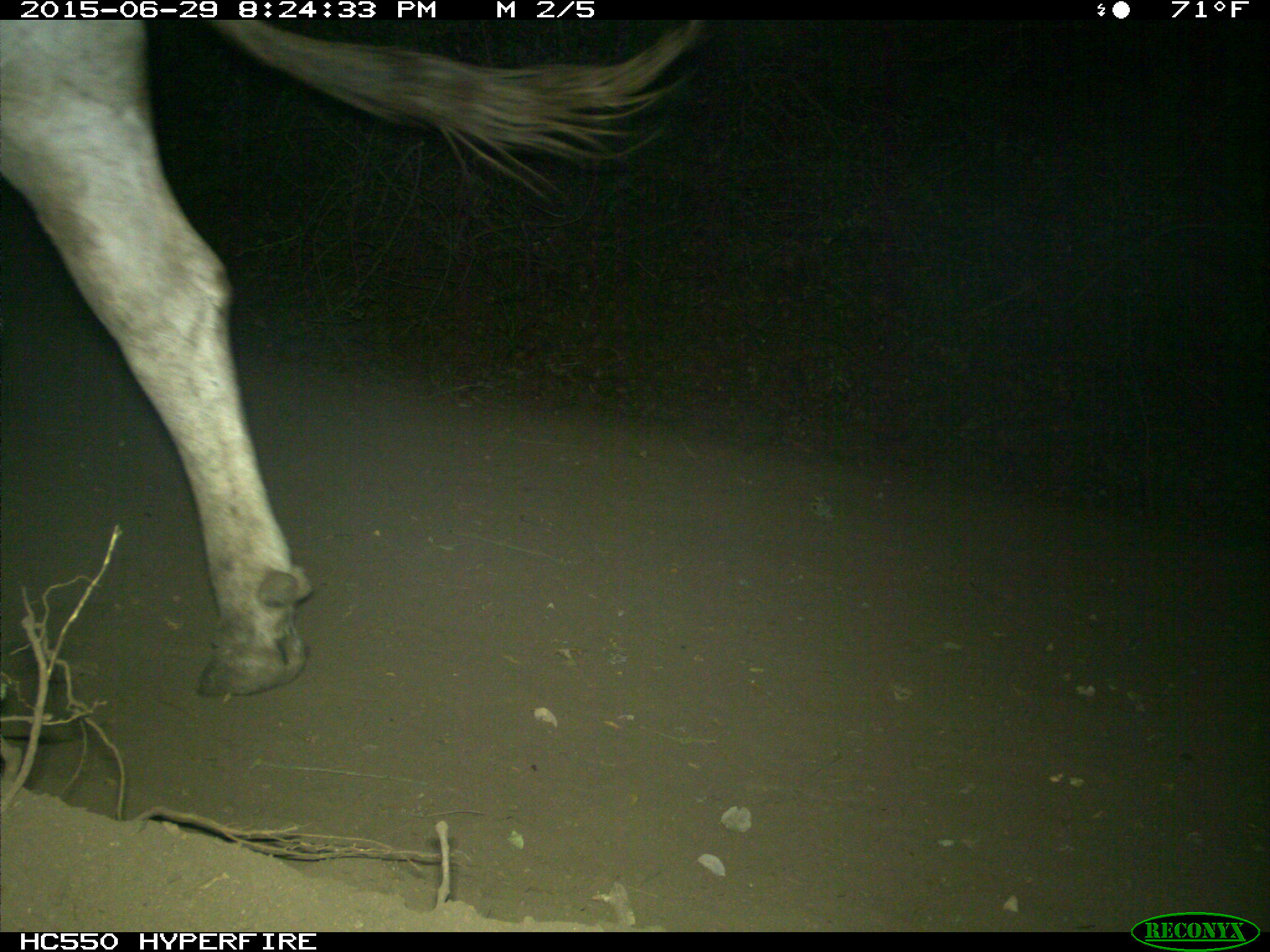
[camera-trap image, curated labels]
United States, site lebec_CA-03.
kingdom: Animalia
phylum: Chordata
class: Mammalia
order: Artiodactyla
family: Bovidae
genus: Bos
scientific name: Bos taurus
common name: domestic cow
Bos taurus (domestic cow).